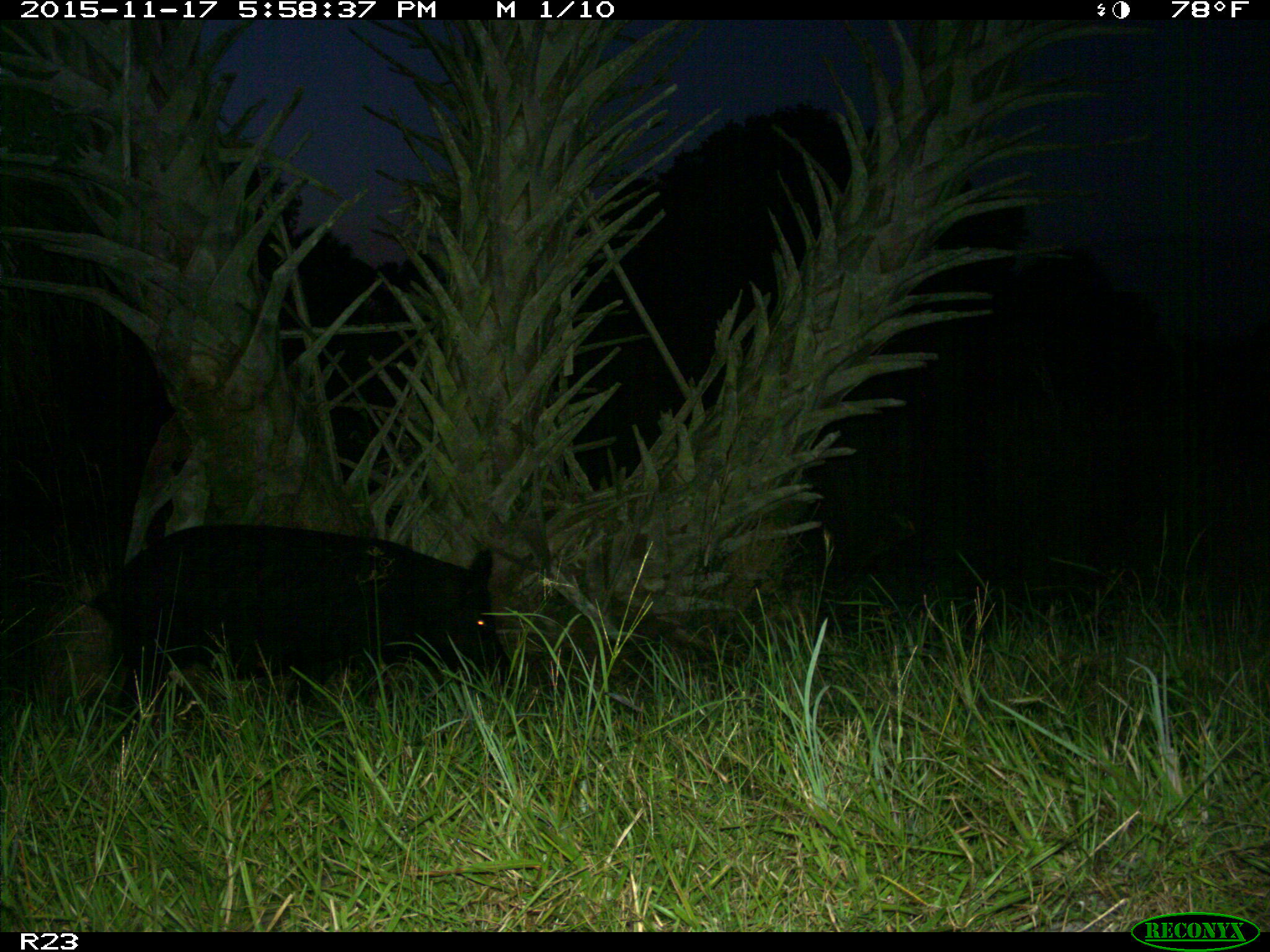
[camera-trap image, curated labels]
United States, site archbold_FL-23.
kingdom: Animalia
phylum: Chordata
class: Mammalia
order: Artiodactyla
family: Suidae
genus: Sus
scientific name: Sus scrofa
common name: wild boar